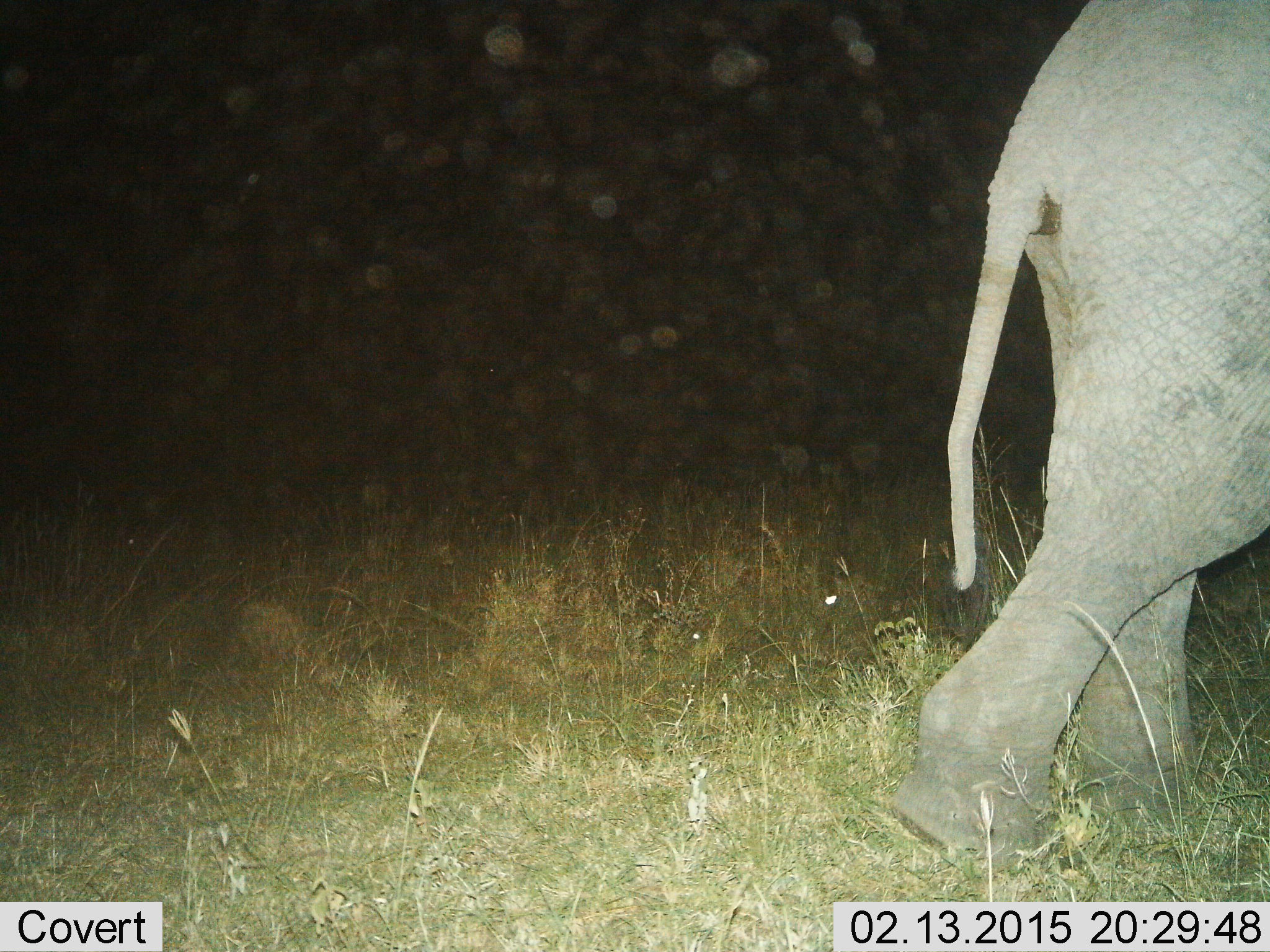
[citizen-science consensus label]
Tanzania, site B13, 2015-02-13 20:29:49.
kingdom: Animalia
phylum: Chordata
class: Mammalia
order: Proboscidea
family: Elephantidae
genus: Loxodonta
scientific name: Loxodonta africana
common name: african bush elephant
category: elephant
Elephant (african bush elephant) (Loxodonta africana), count 1. Behavior (volunteer vote fractions): standing 10%, resting 0%, moving 100%, interacting 0%. Young present (vote fraction): 0%. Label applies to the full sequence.